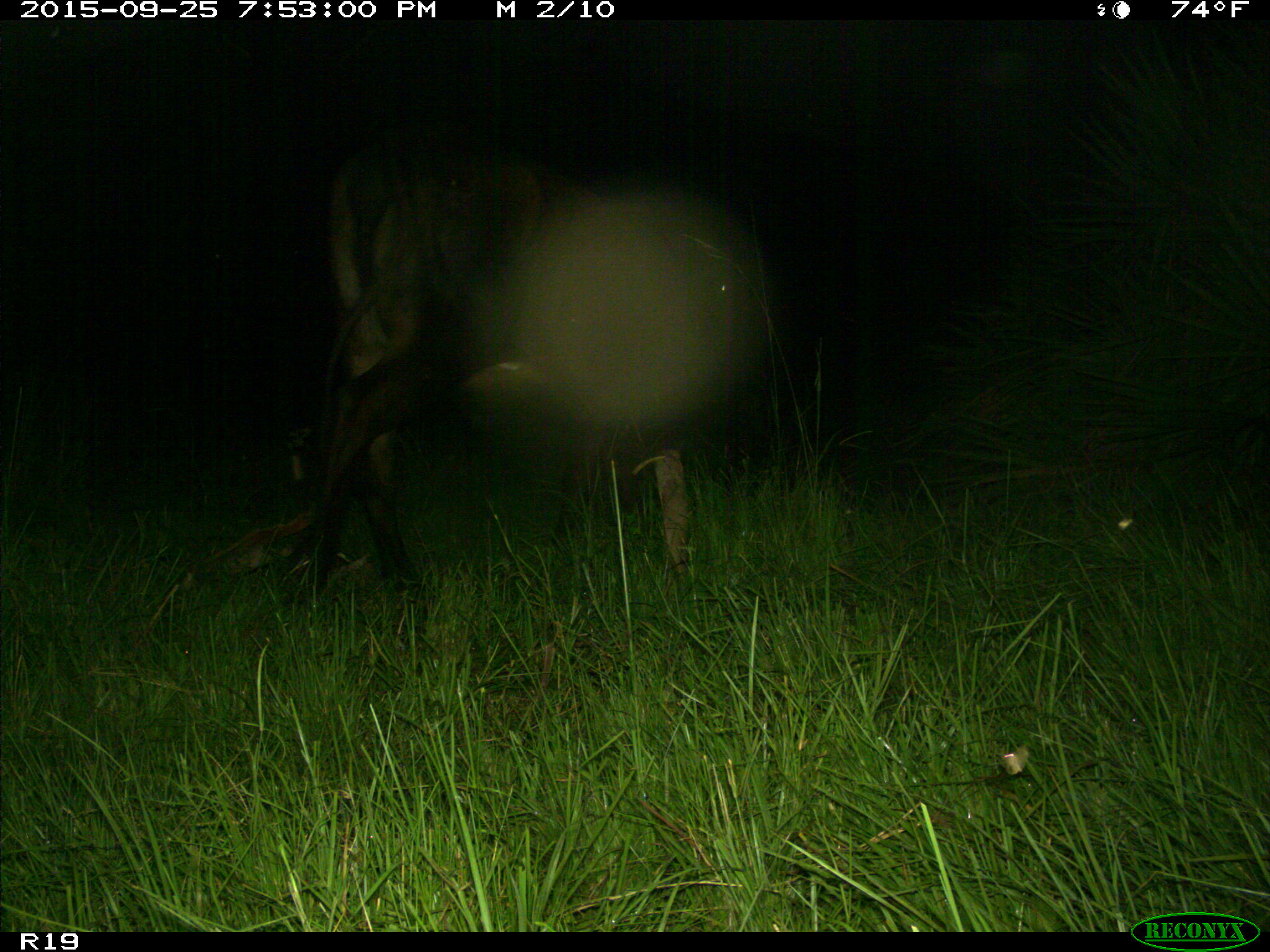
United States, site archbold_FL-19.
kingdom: Animalia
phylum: Chordata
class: Mammalia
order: Artiodactyla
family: Bovidae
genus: Bos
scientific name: Bos taurus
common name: domestic cow